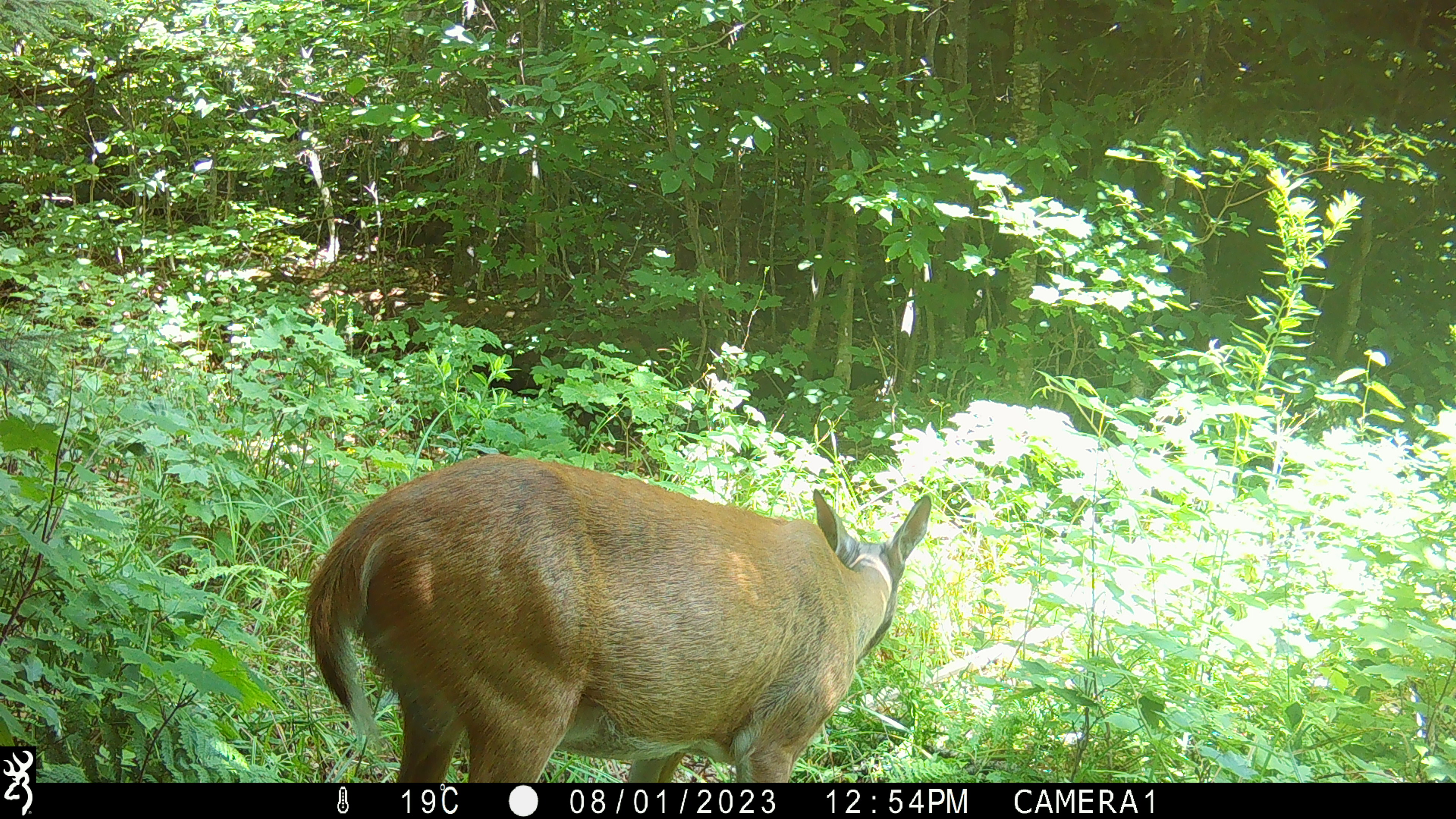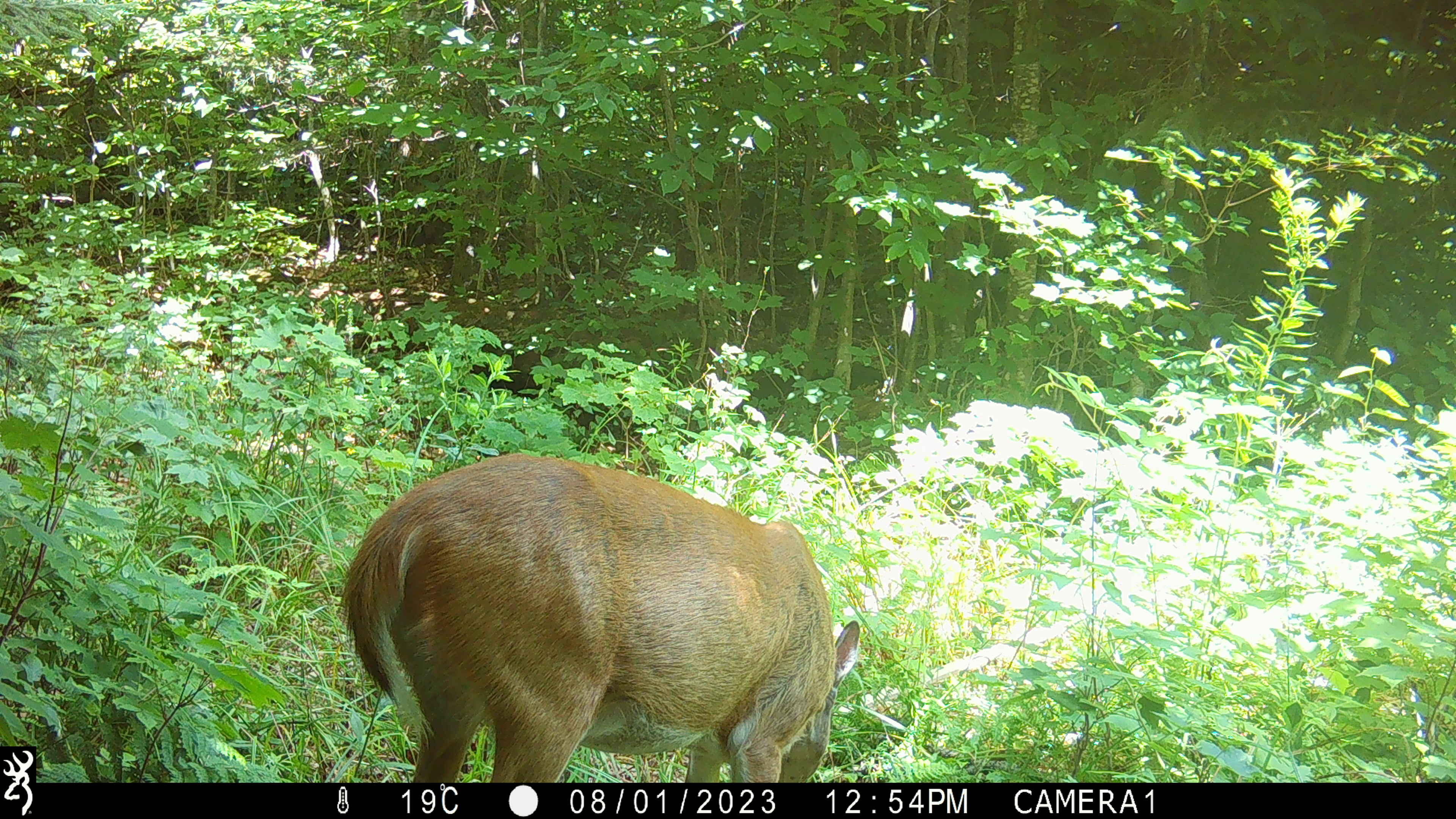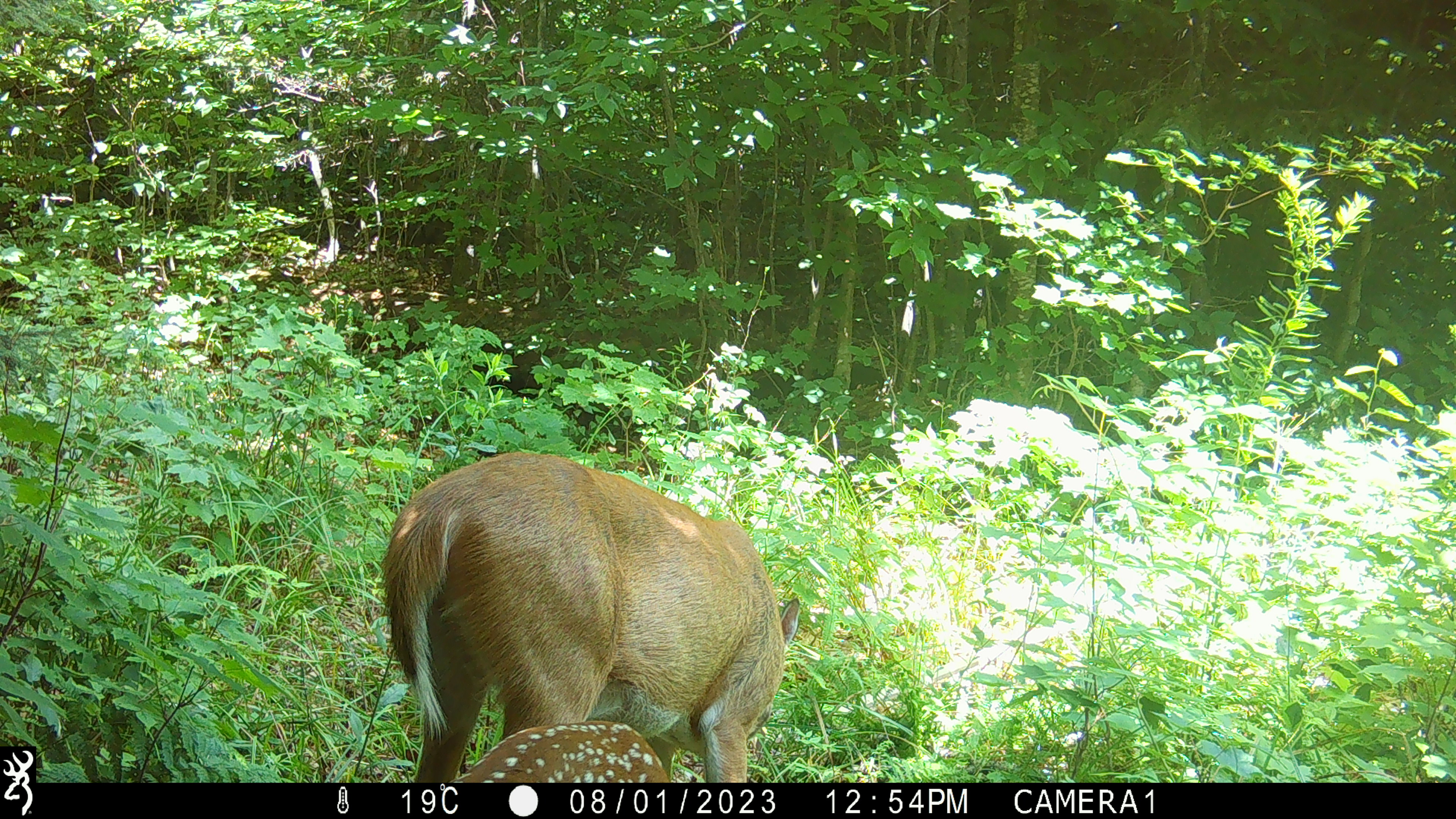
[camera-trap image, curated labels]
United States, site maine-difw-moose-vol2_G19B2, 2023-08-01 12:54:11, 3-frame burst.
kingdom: Animalia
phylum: Chordata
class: Mammalia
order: Artiodactyla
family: Cervidae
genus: Odocoileus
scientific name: Odocoileus virginianus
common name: white-tailed deer